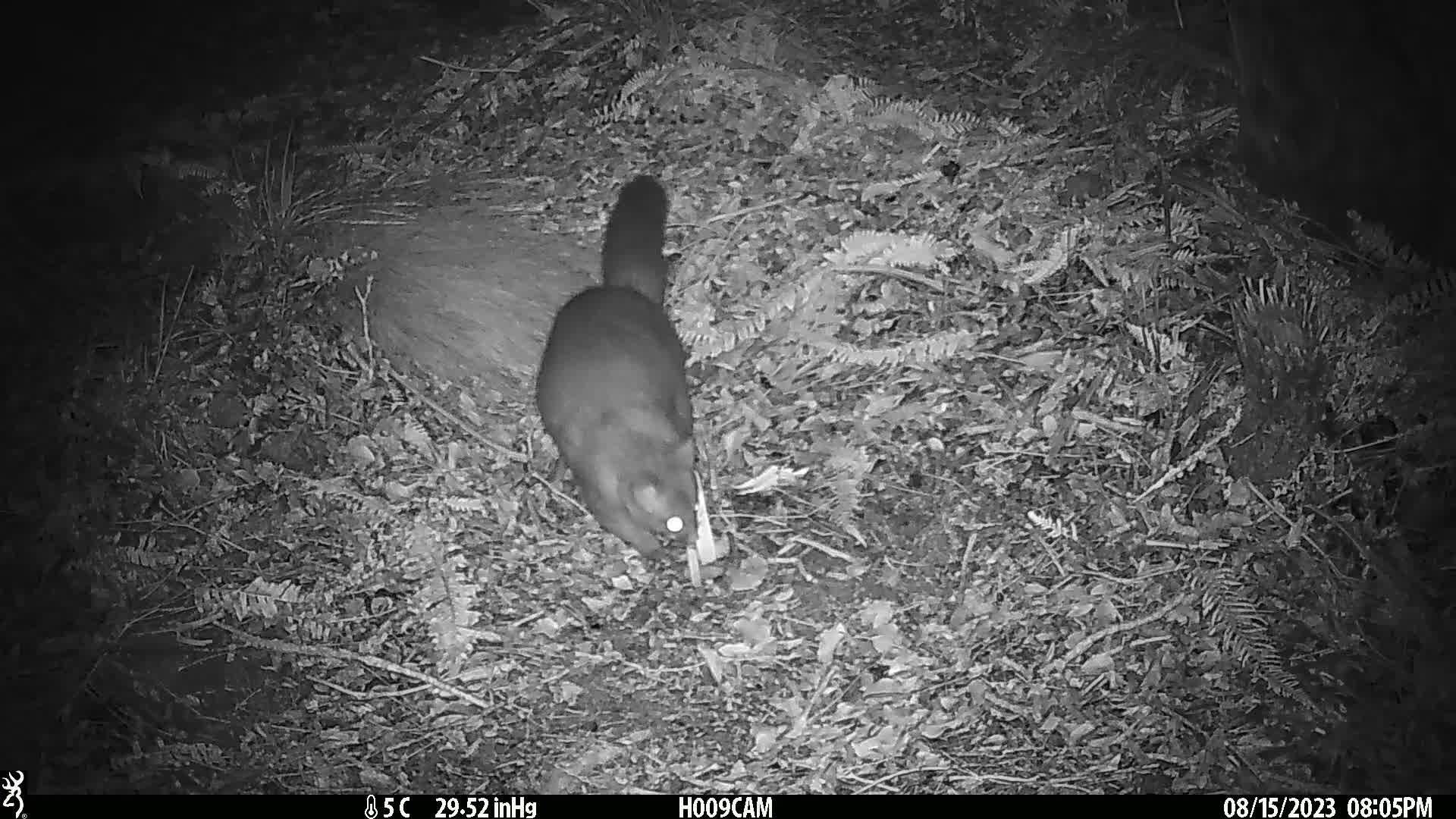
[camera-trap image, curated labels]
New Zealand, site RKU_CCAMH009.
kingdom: Animalia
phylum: Chordata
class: Mammalia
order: Diprotodontia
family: Phalangeridae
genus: Trichosurus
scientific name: Trichosurus vulpecula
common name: common brushtail possum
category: possum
Possum (common brushtail possum) (Trichosurus vulpecula).